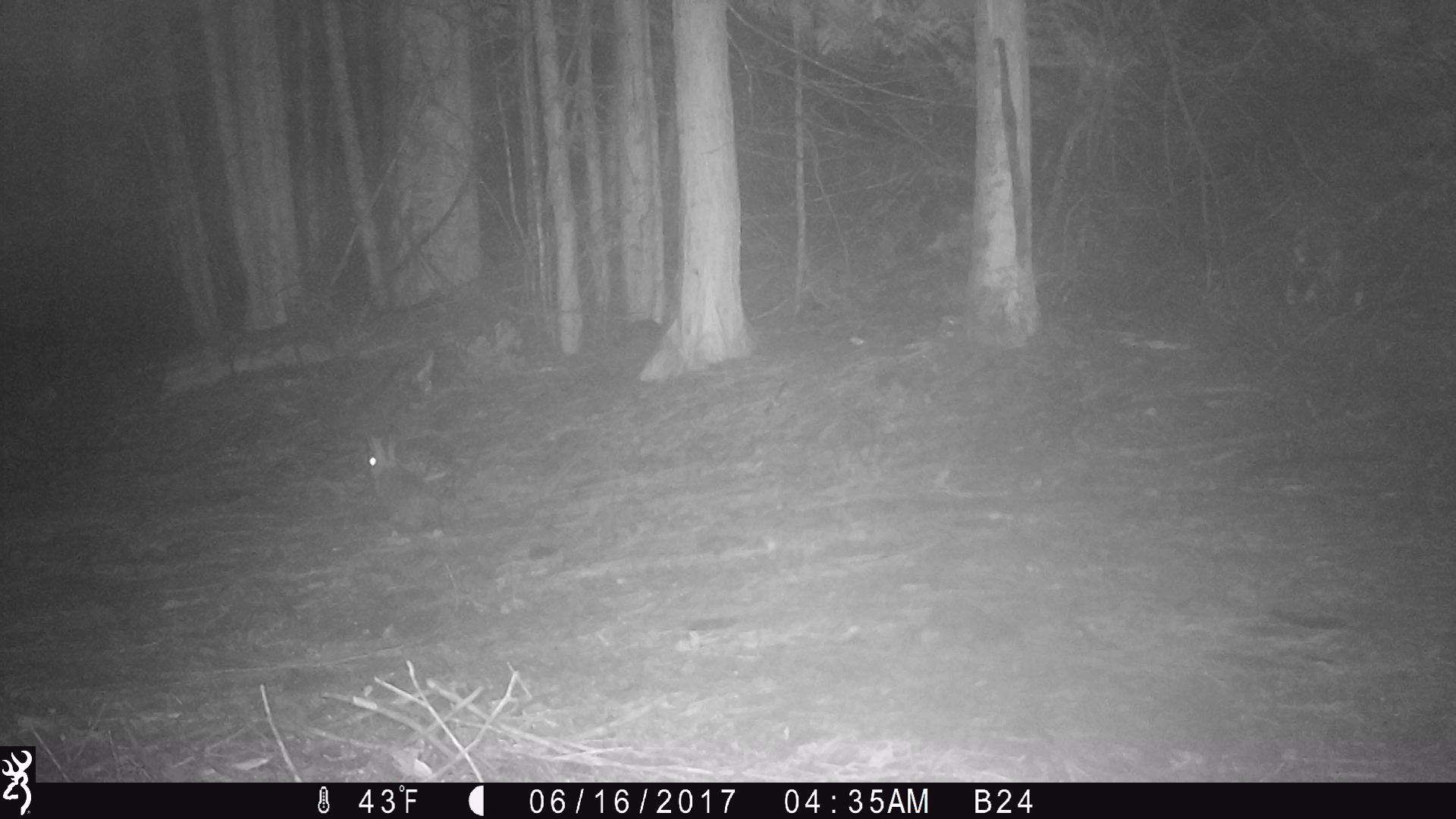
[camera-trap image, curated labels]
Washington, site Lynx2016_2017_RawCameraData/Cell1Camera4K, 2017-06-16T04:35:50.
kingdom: Animalia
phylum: Chordata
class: Mammalia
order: Lagomorpha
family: Leporidae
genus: Lepus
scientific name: Lepus americanus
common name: snowshoe hare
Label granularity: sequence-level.